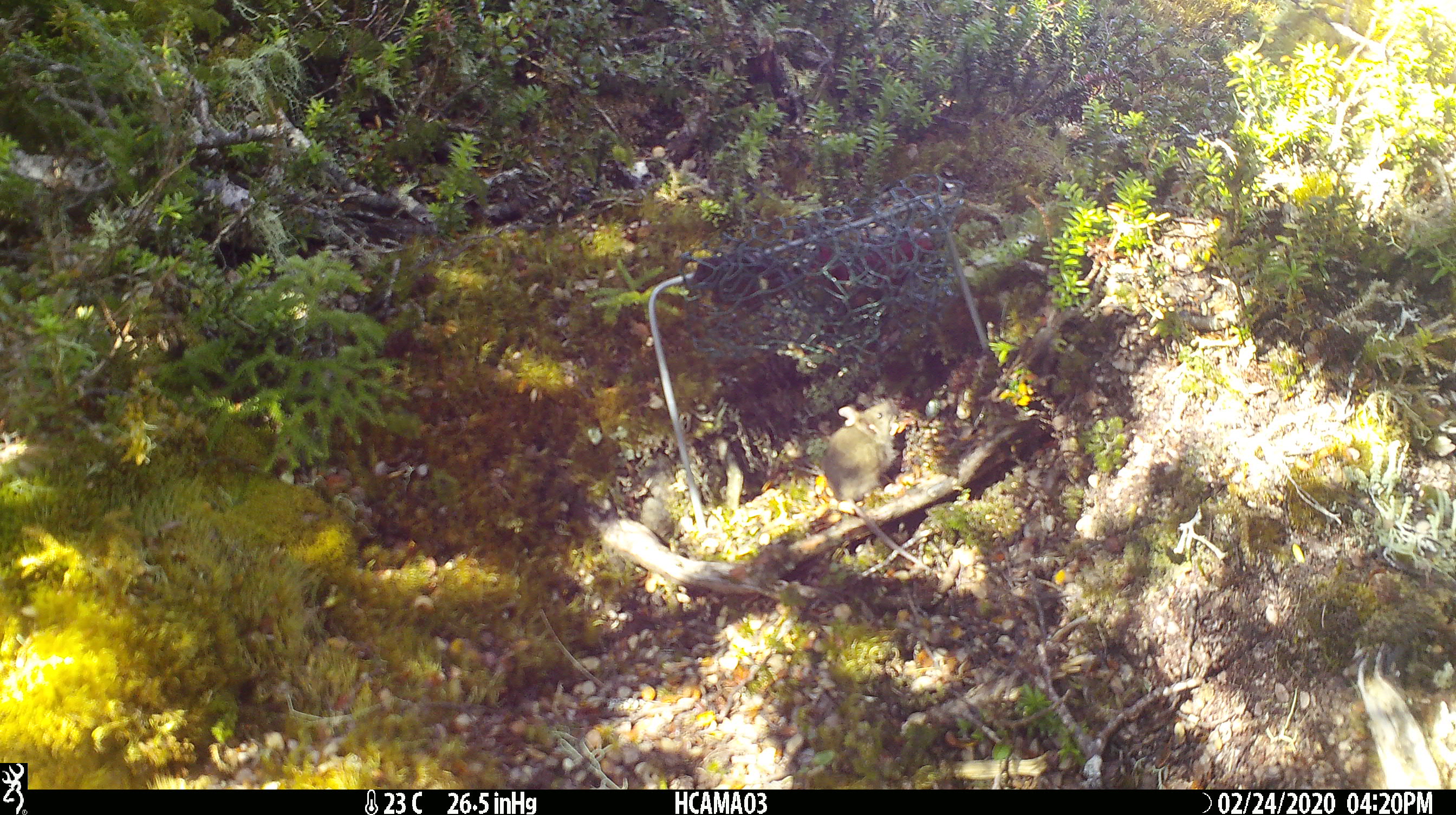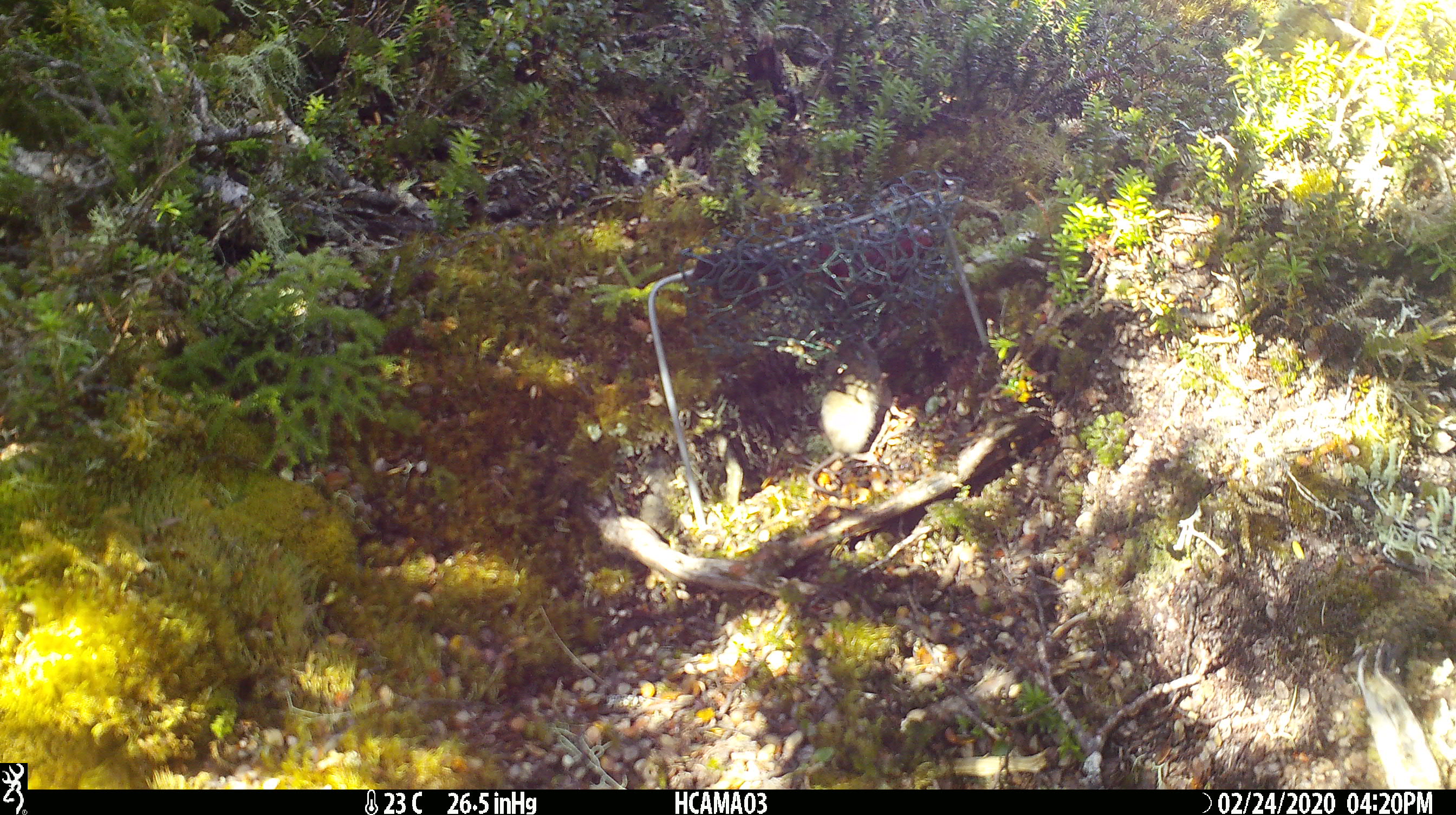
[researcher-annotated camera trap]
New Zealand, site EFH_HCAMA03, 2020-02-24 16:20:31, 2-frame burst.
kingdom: Animalia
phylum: Chordata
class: Mammalia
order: Rodentia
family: Muridae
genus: Mus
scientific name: Mus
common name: mouse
Mouse (Mus).